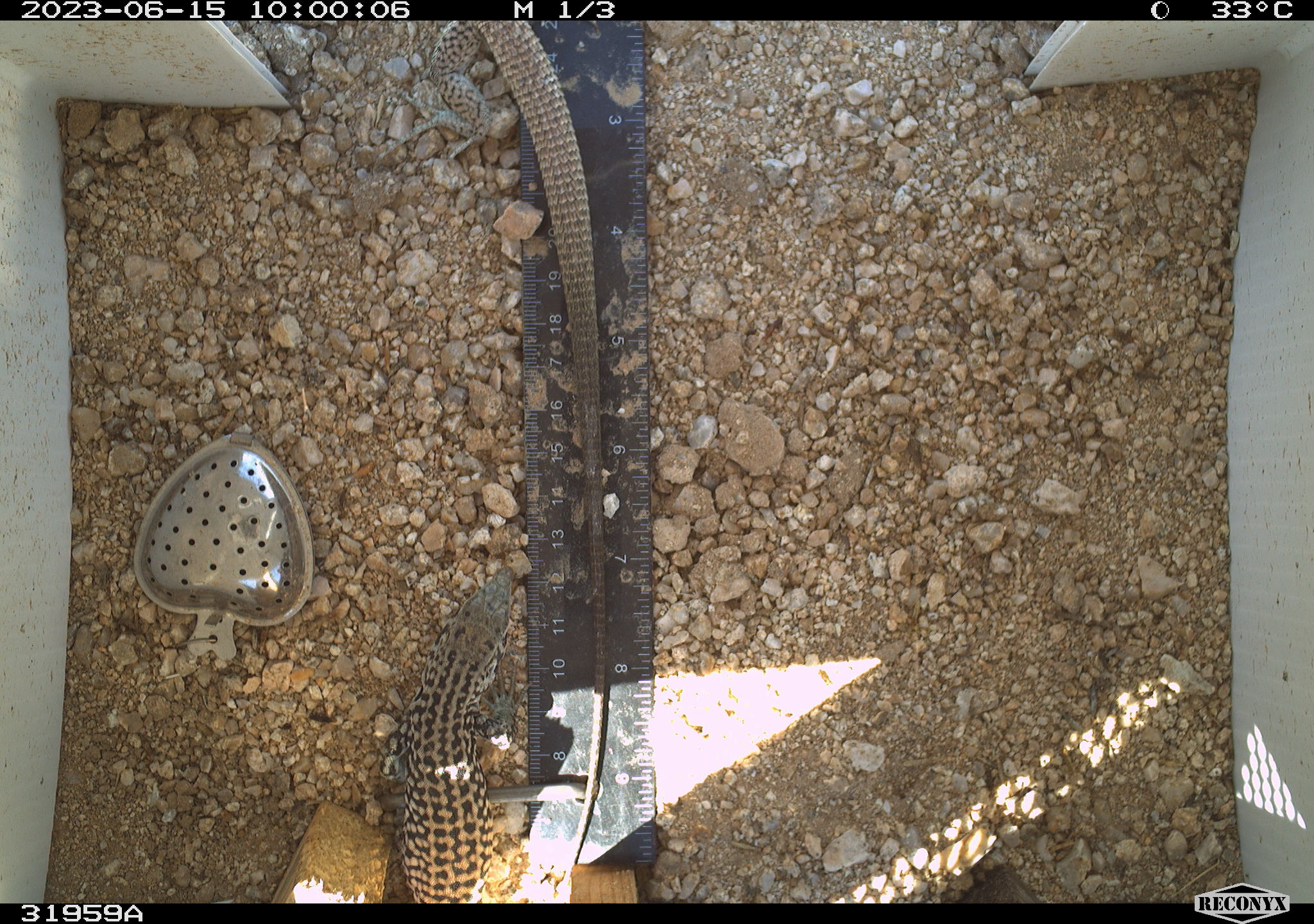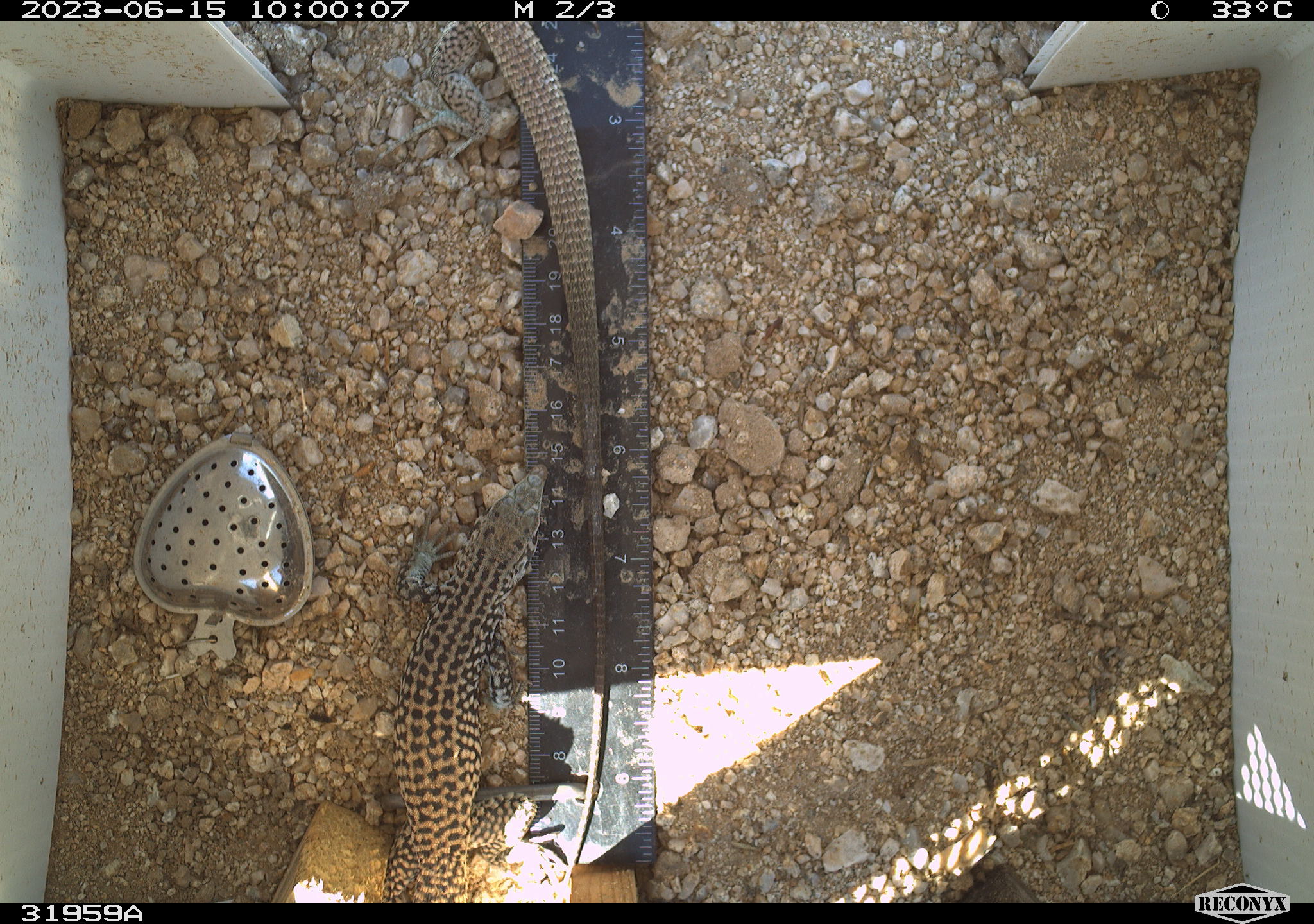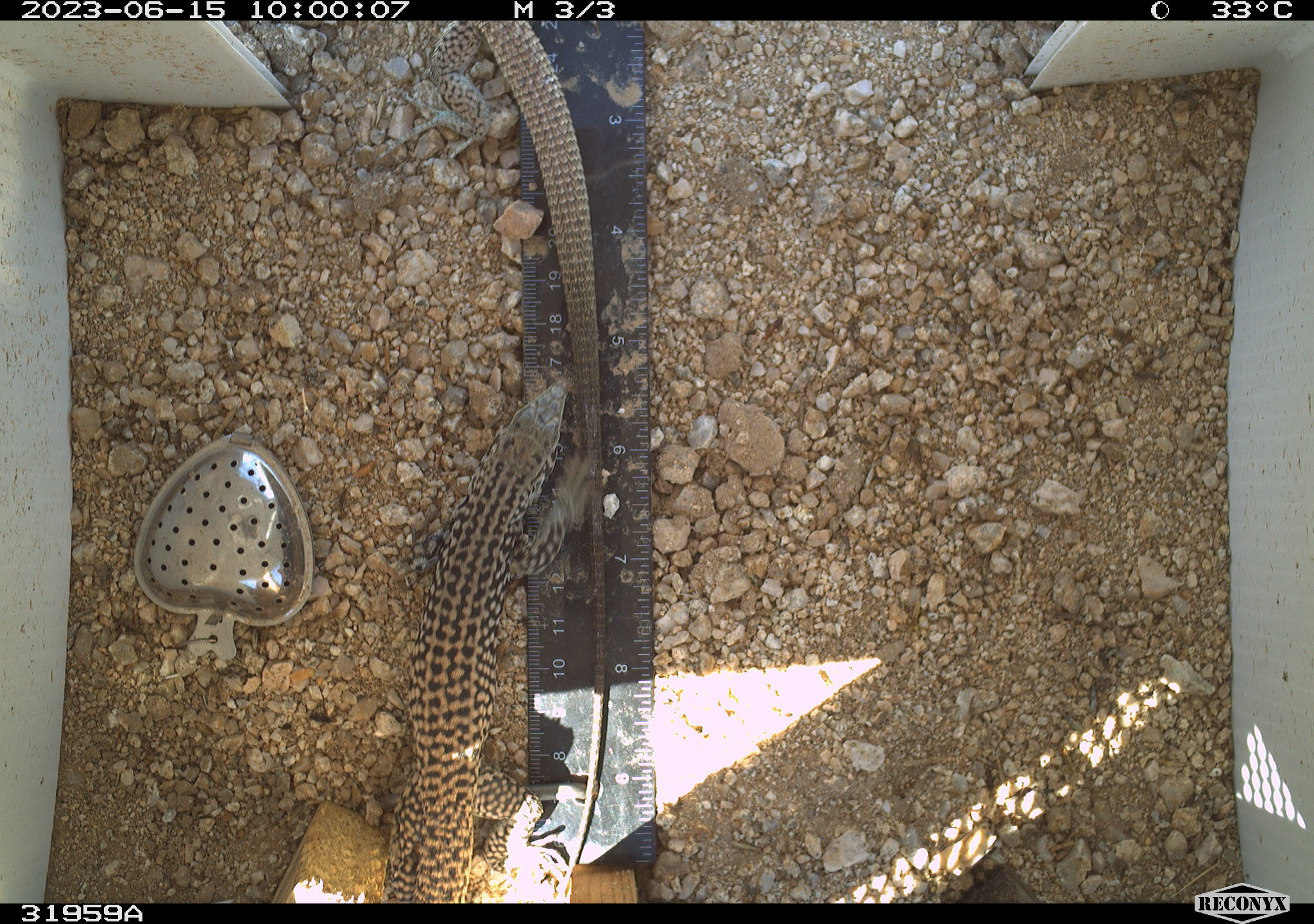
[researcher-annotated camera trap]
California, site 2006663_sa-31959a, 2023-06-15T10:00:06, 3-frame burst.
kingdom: Animalia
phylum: Chordata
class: Reptilia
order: Squamata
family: Teiidae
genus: Aspidoscelis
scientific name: Aspidoscelis tigris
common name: western whiptail